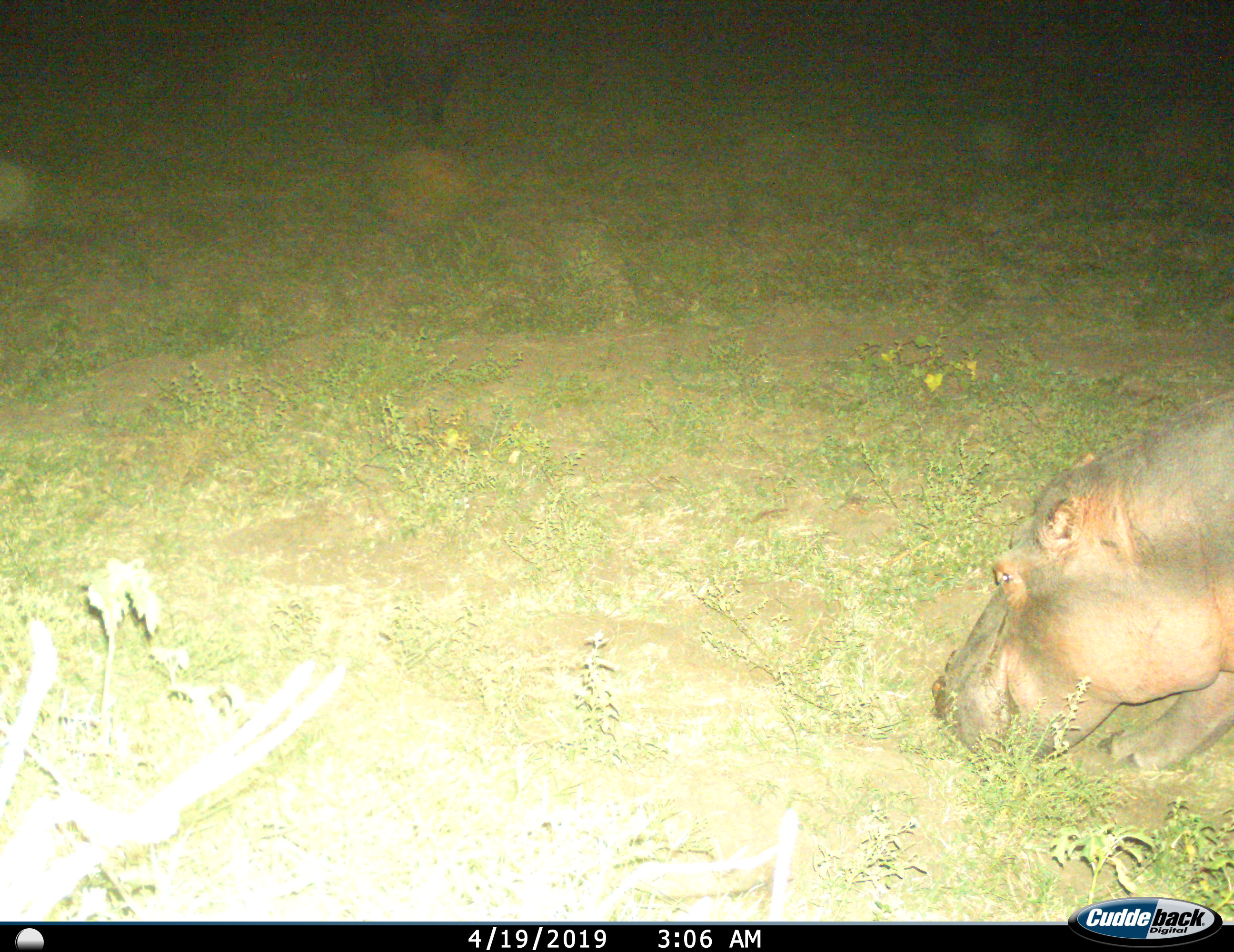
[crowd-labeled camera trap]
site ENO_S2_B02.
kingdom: Animalia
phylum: Chordata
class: Mammalia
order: Artiodactyla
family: Hippopotamidae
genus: Hippopotamus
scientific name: Hippopotamus amphibius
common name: hippopotamus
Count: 1.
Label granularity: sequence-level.